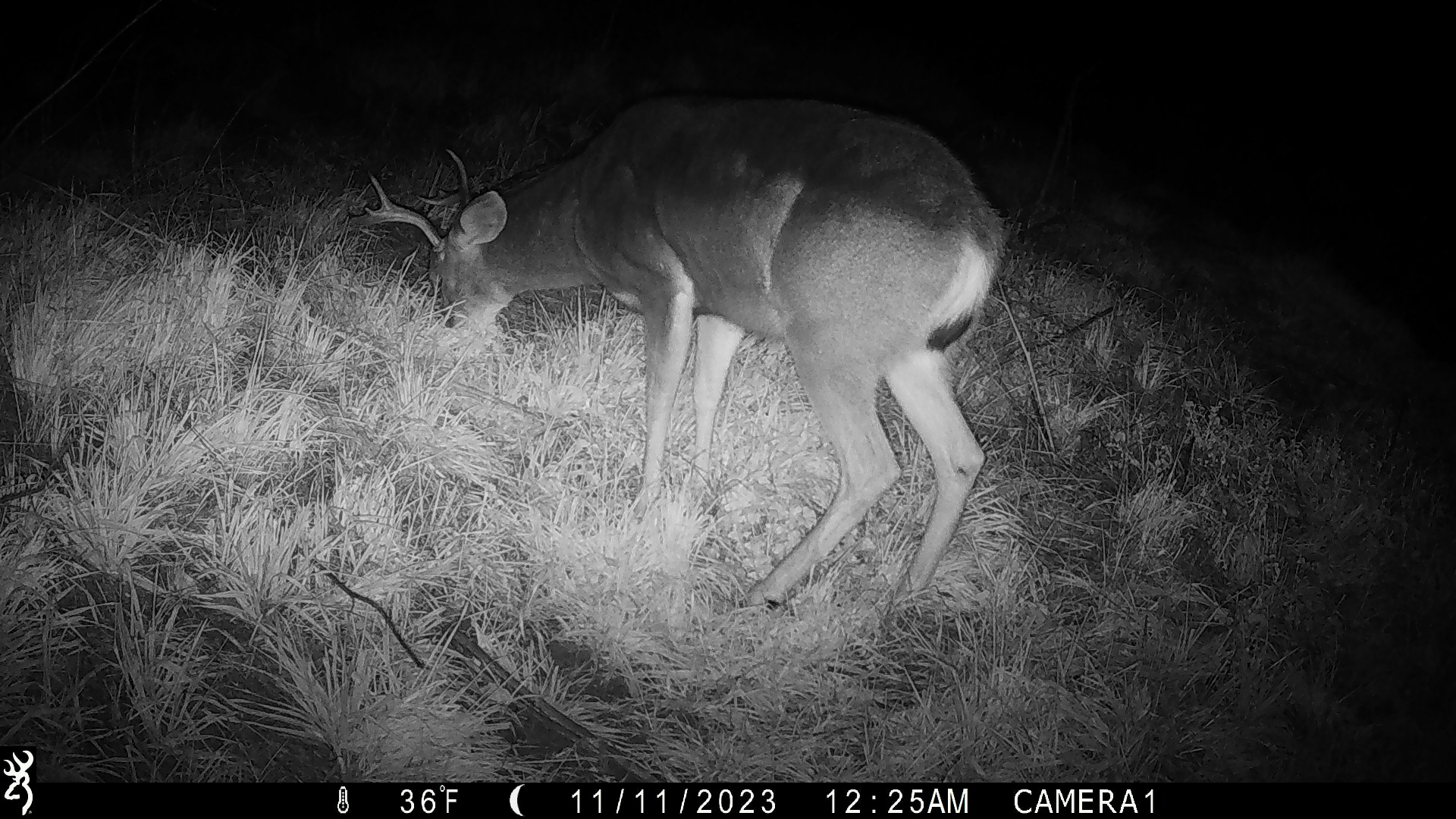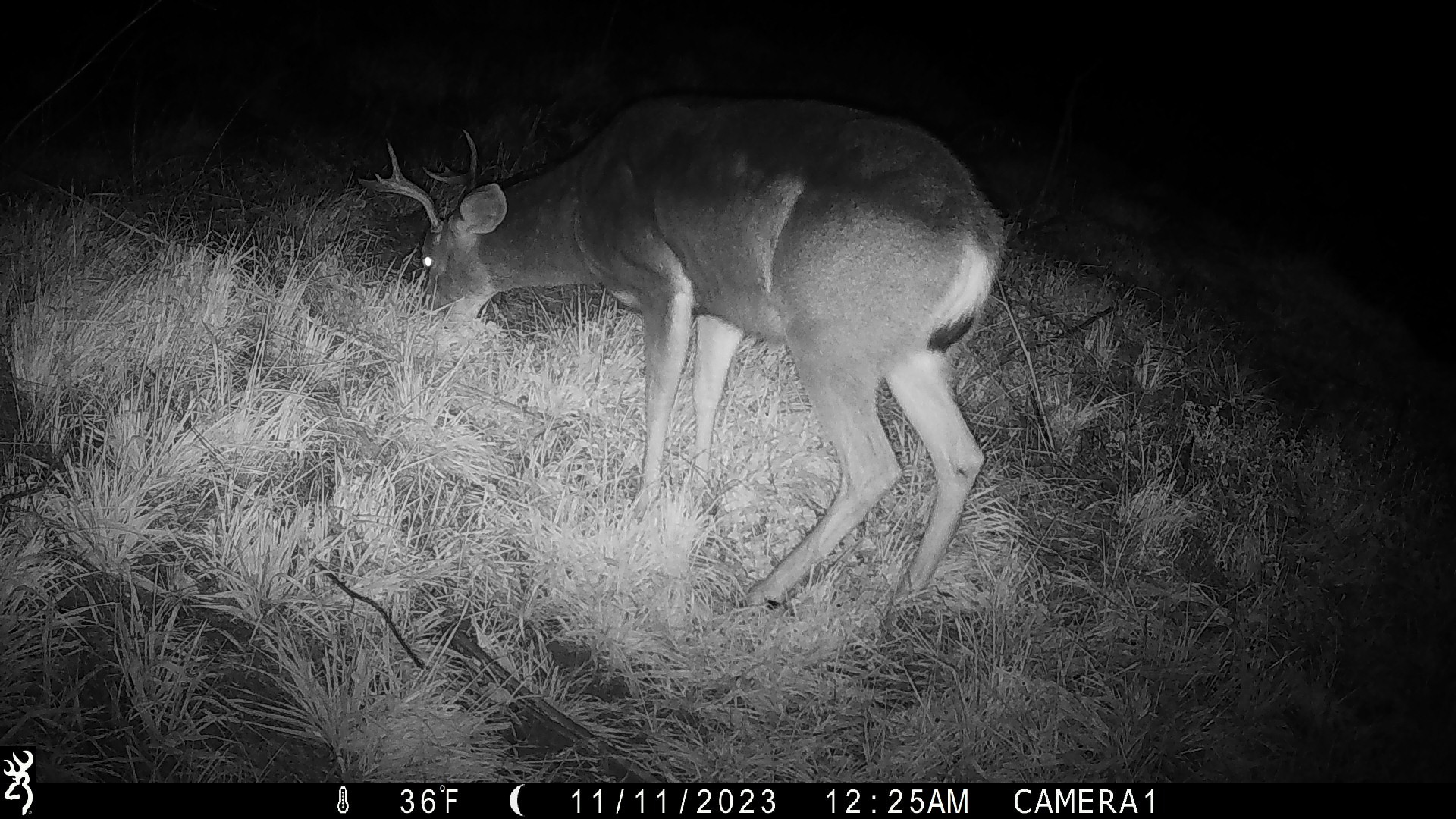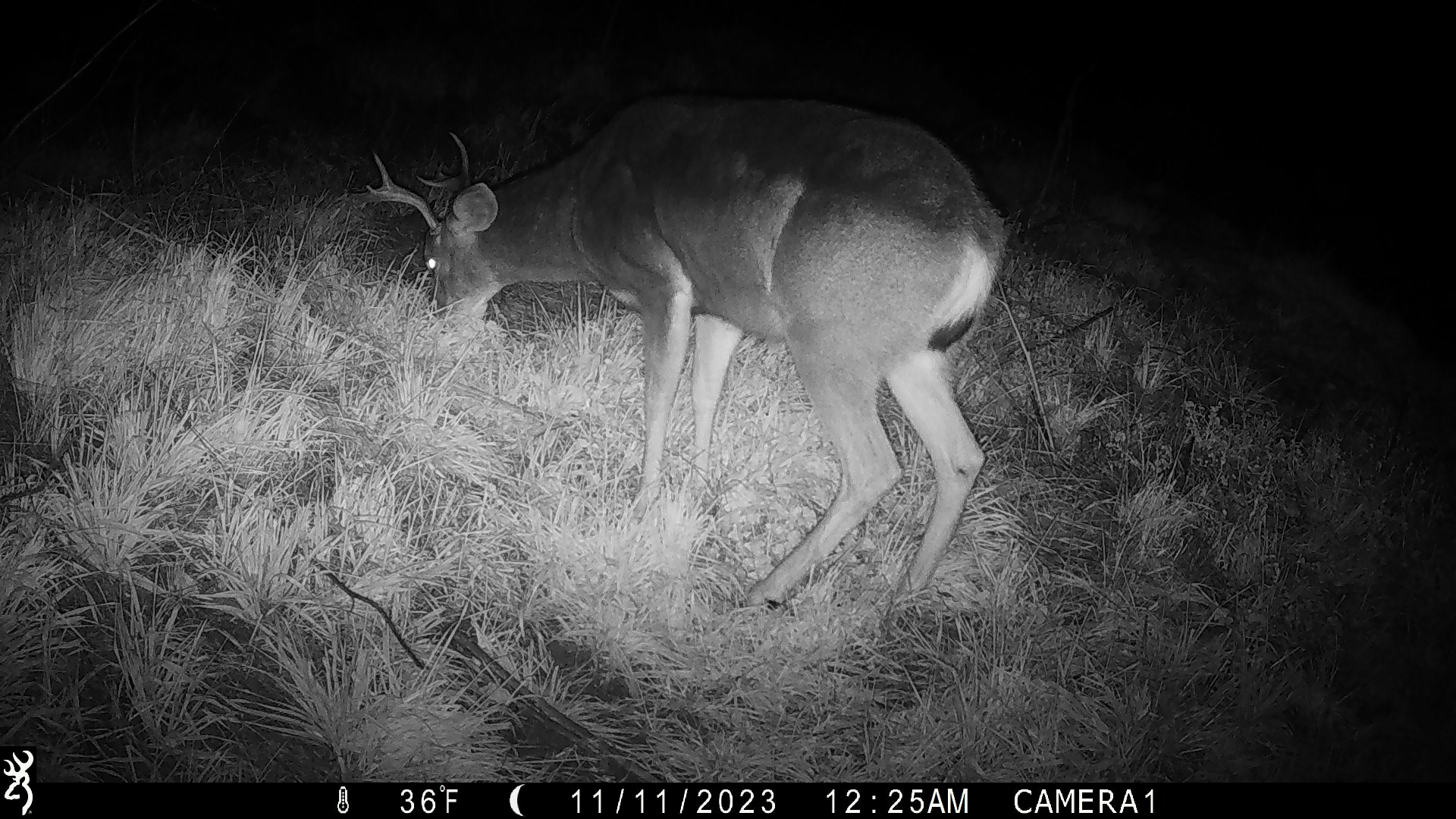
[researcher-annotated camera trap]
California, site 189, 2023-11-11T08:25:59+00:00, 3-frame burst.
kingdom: Animalia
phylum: Chordata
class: Mammalia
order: Artiodactyla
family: Cervidae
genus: Odocoileus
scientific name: Odocoileus hemionus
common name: mule deer